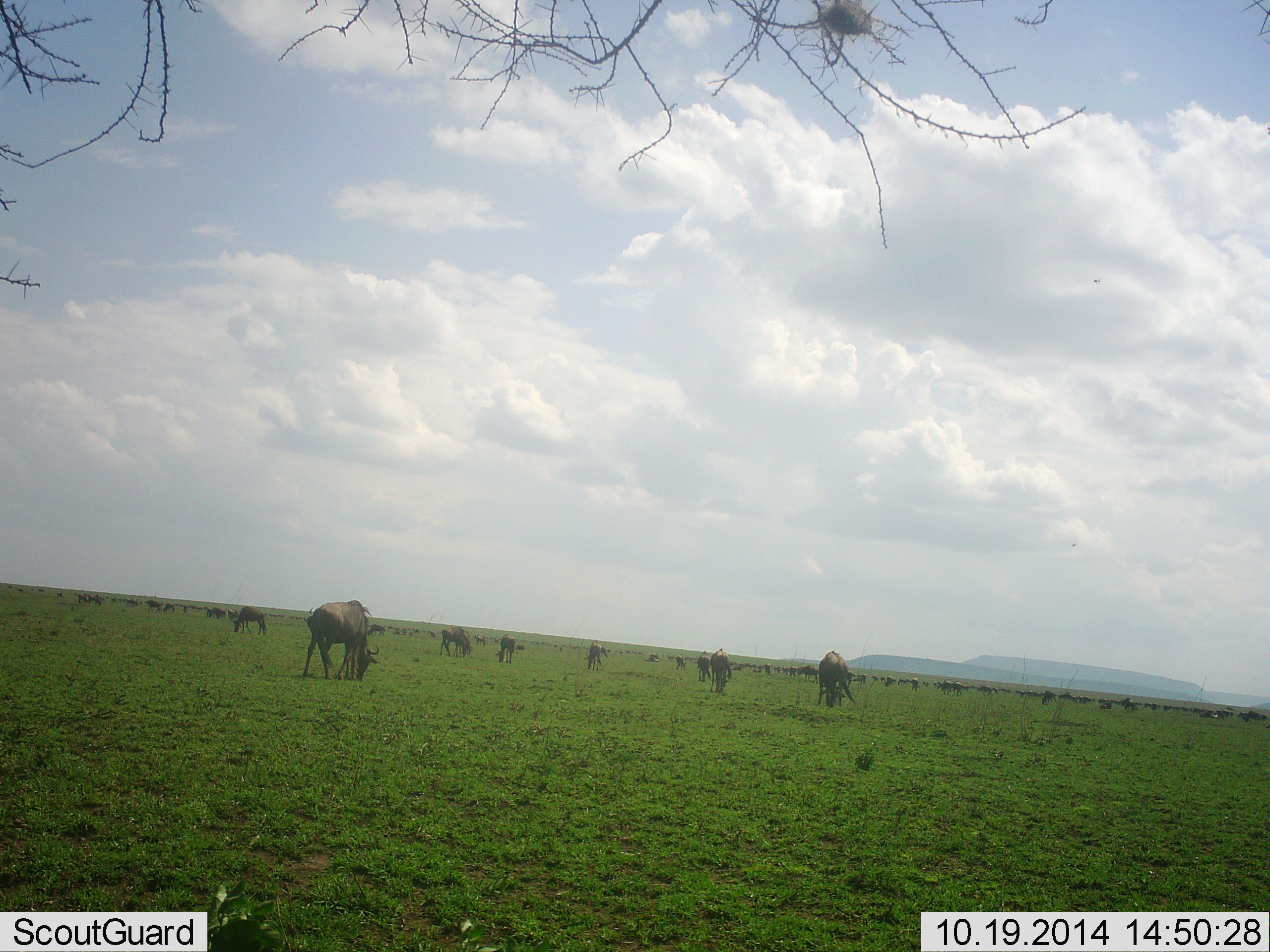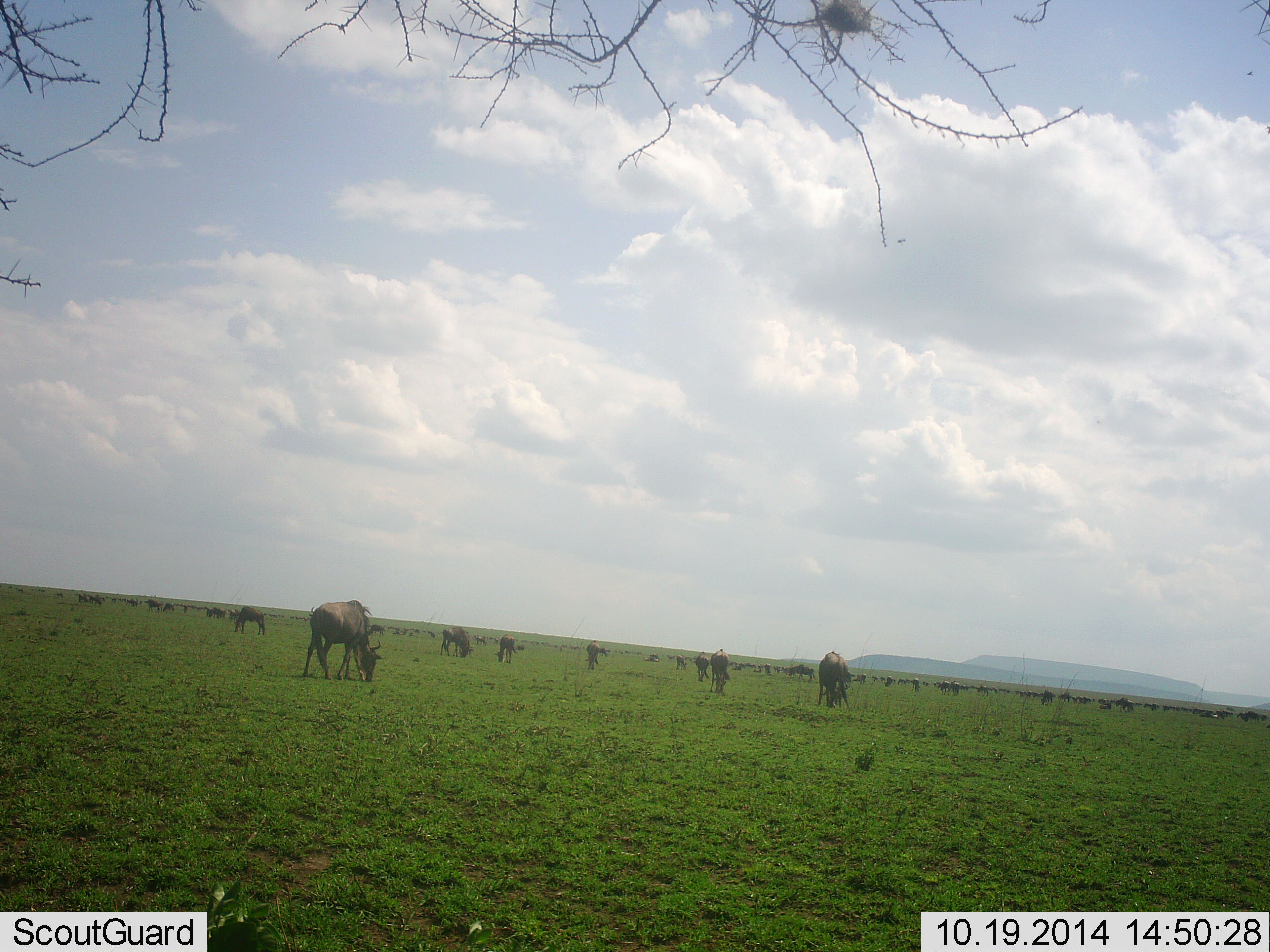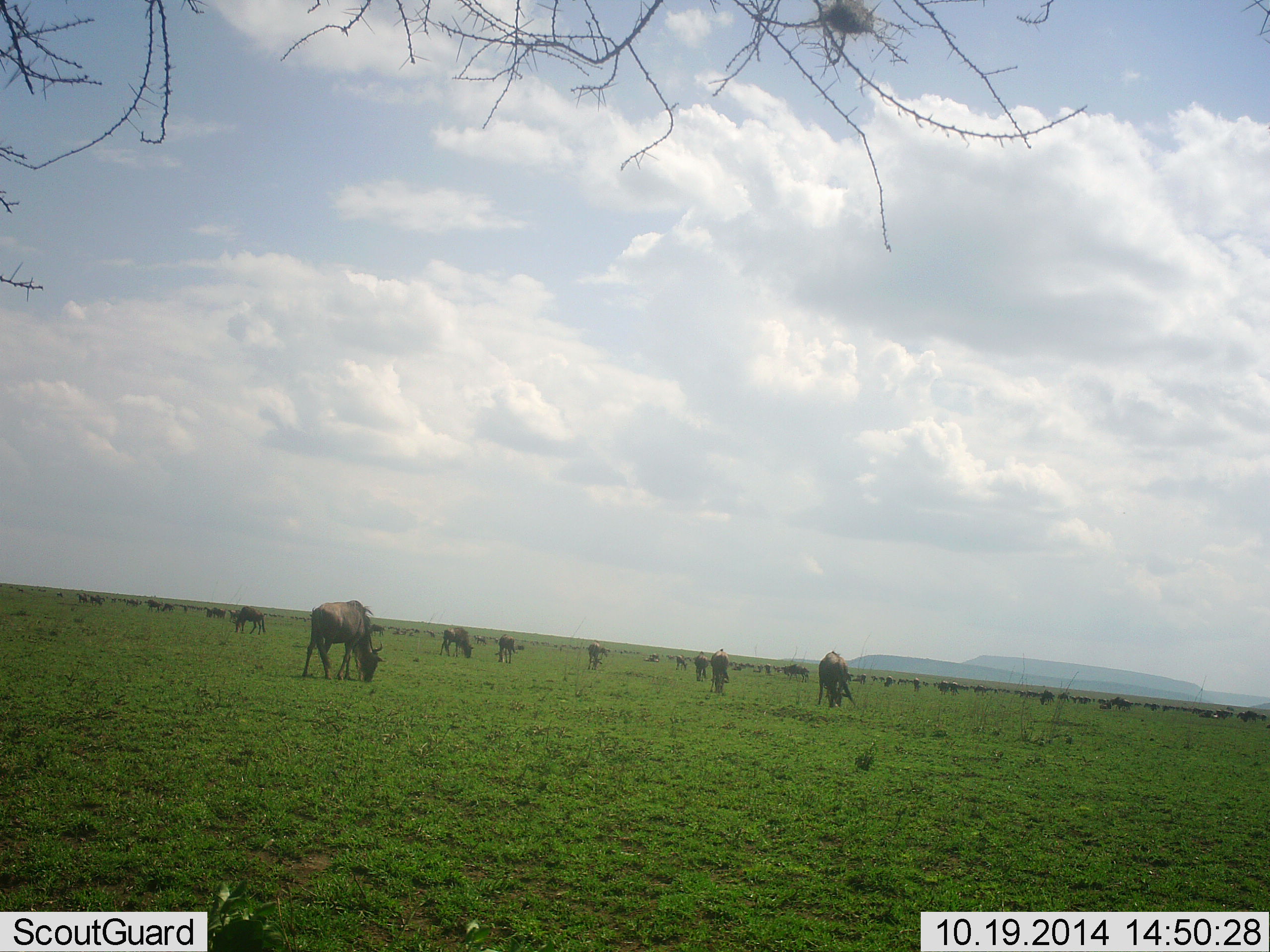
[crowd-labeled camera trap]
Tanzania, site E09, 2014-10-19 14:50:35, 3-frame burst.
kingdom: Animalia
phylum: Chordata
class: Mammalia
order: Artiodactyla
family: Bovidae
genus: Connochaetes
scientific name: Connochaetes taurinus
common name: blue wildebeest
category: wildebeest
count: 51+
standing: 30%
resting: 10%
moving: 60%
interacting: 0%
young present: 0%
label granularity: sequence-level